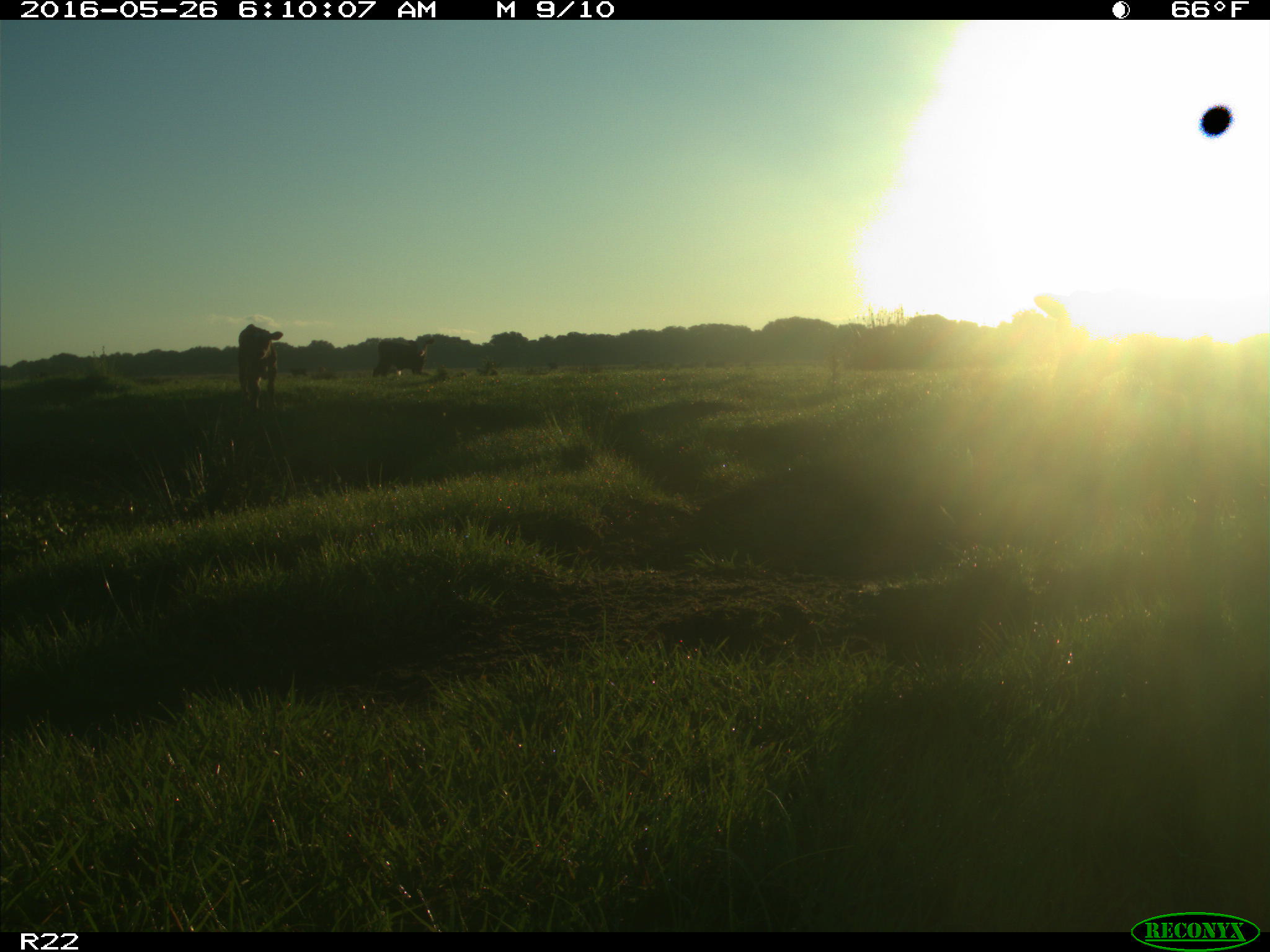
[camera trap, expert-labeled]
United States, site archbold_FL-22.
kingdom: Animalia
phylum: Chordata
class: Mammalia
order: Artiodactyla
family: Bovidae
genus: Bos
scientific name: Bos taurus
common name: domestic cow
Bos taurus (domestic cow).